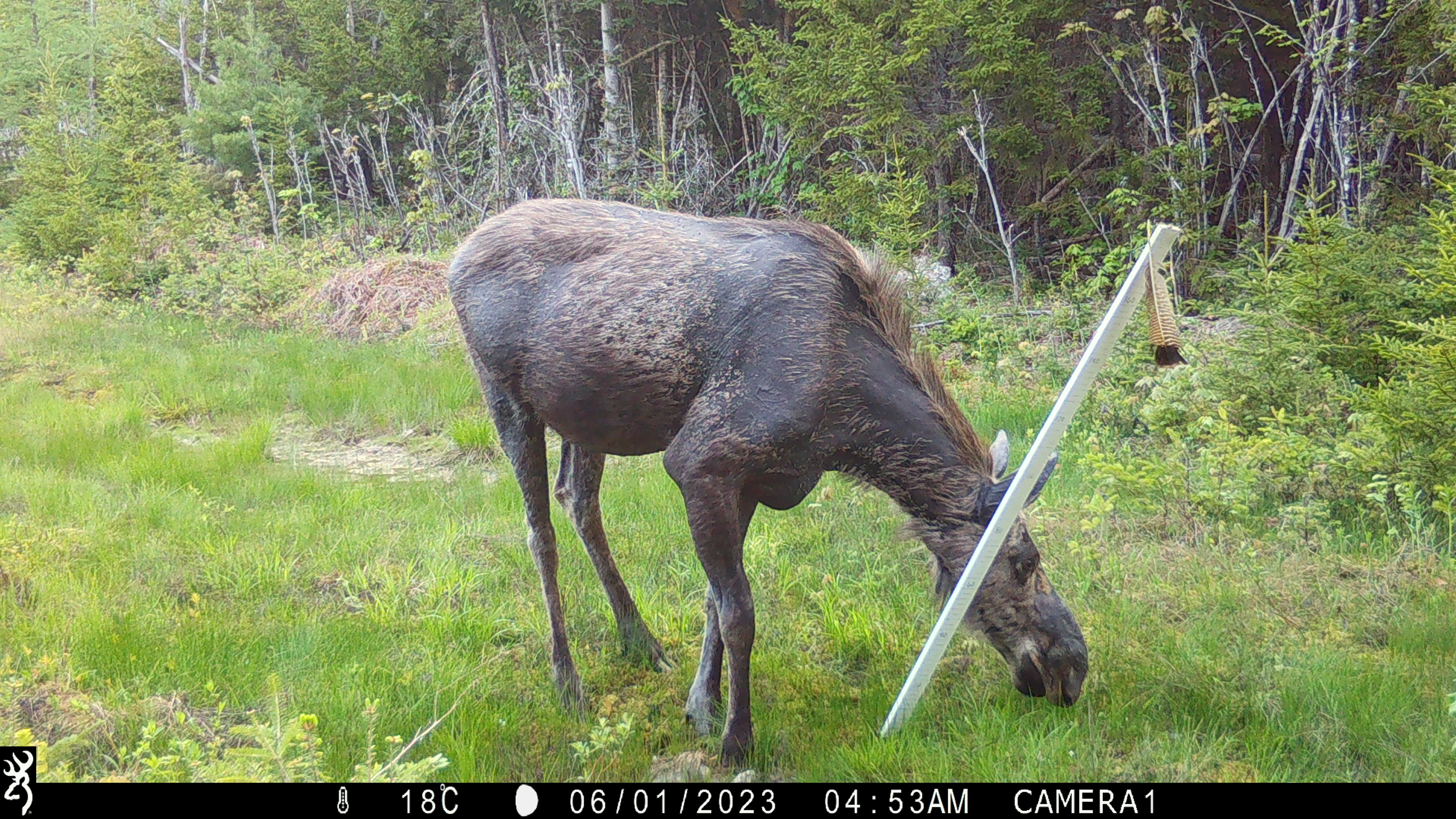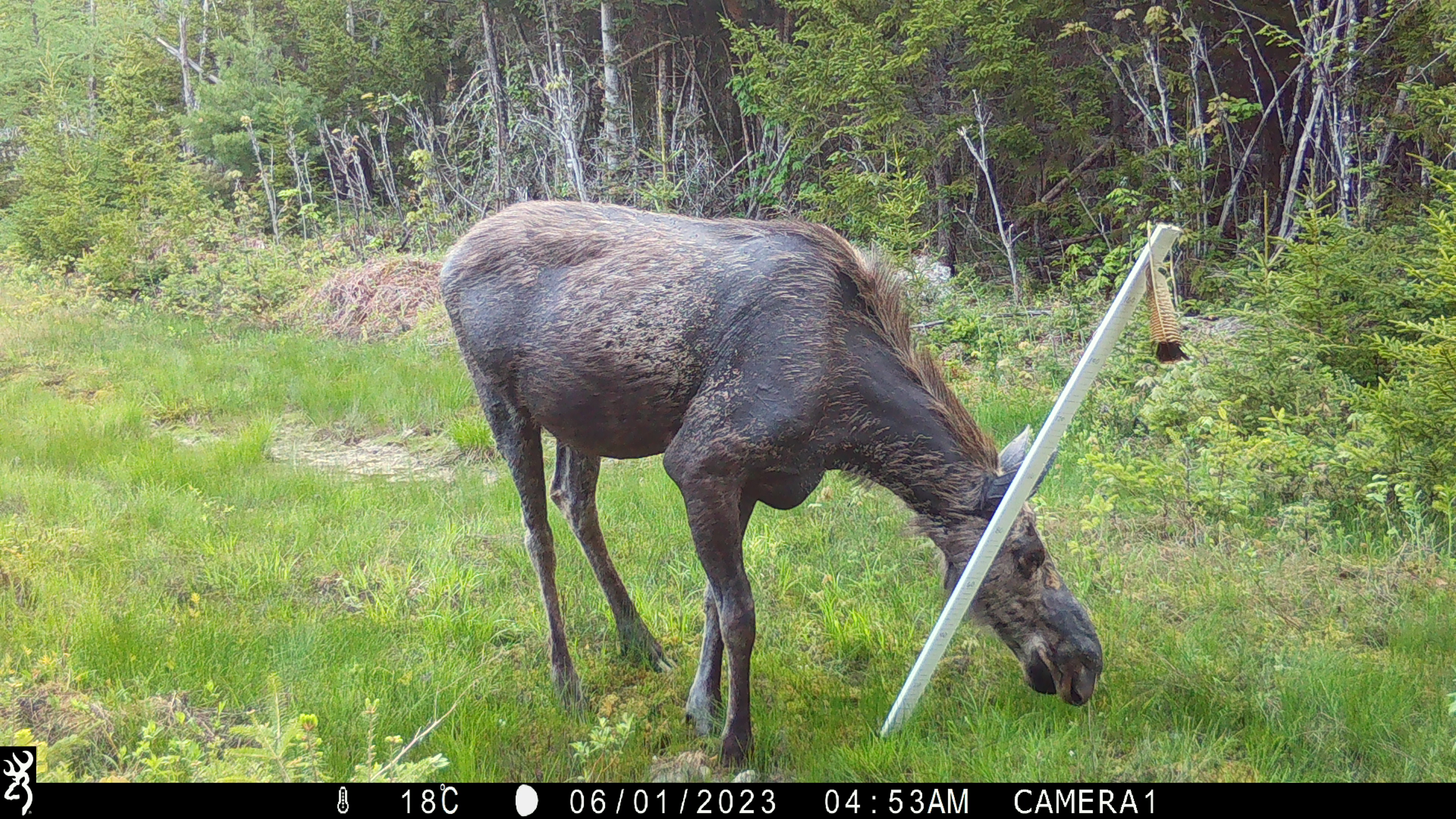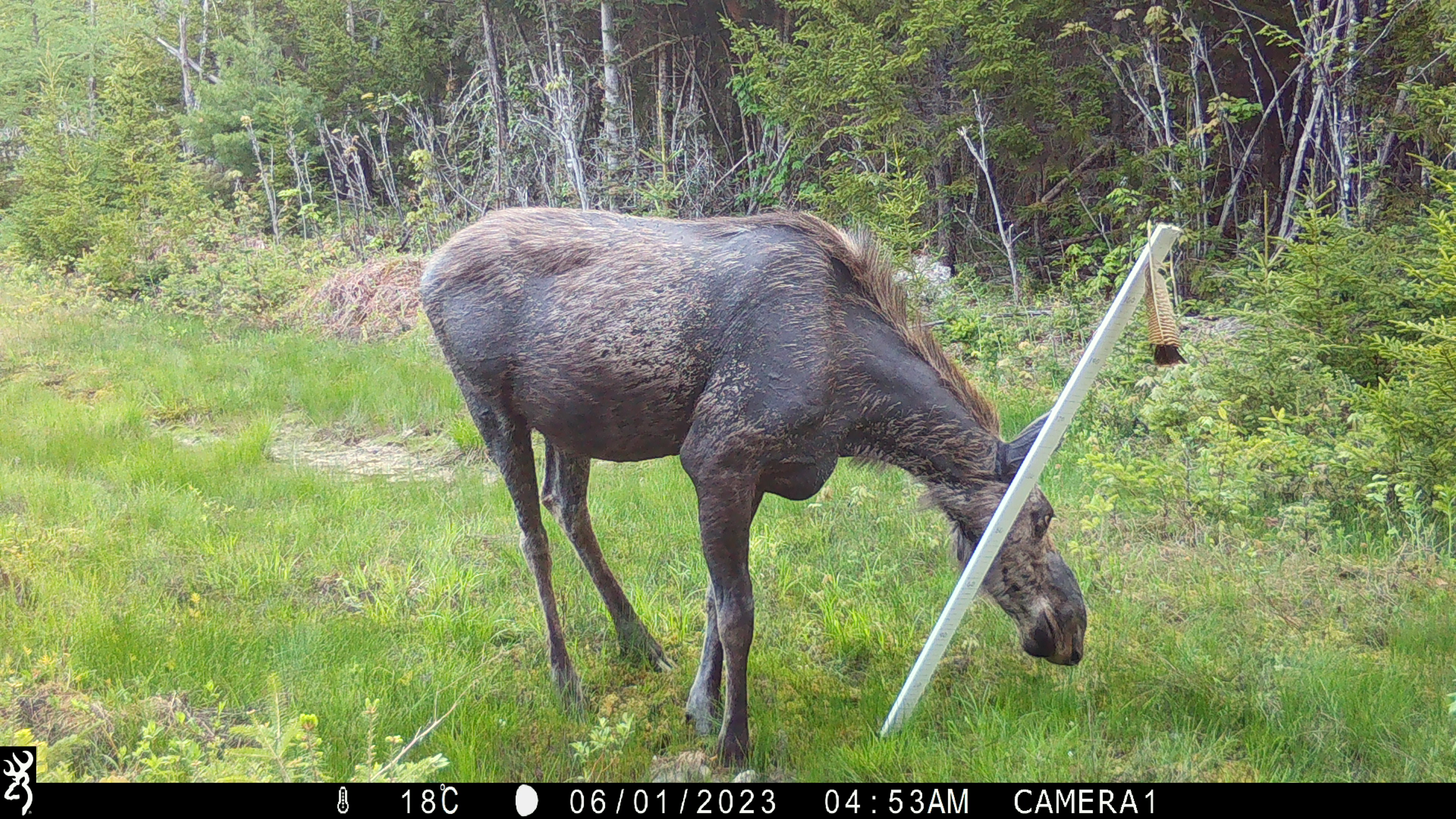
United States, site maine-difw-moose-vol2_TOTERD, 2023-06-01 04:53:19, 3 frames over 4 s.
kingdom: Animalia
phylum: Chordata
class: Mammalia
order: Artiodactyla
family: Cervidae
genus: Alces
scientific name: Alces alces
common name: moose